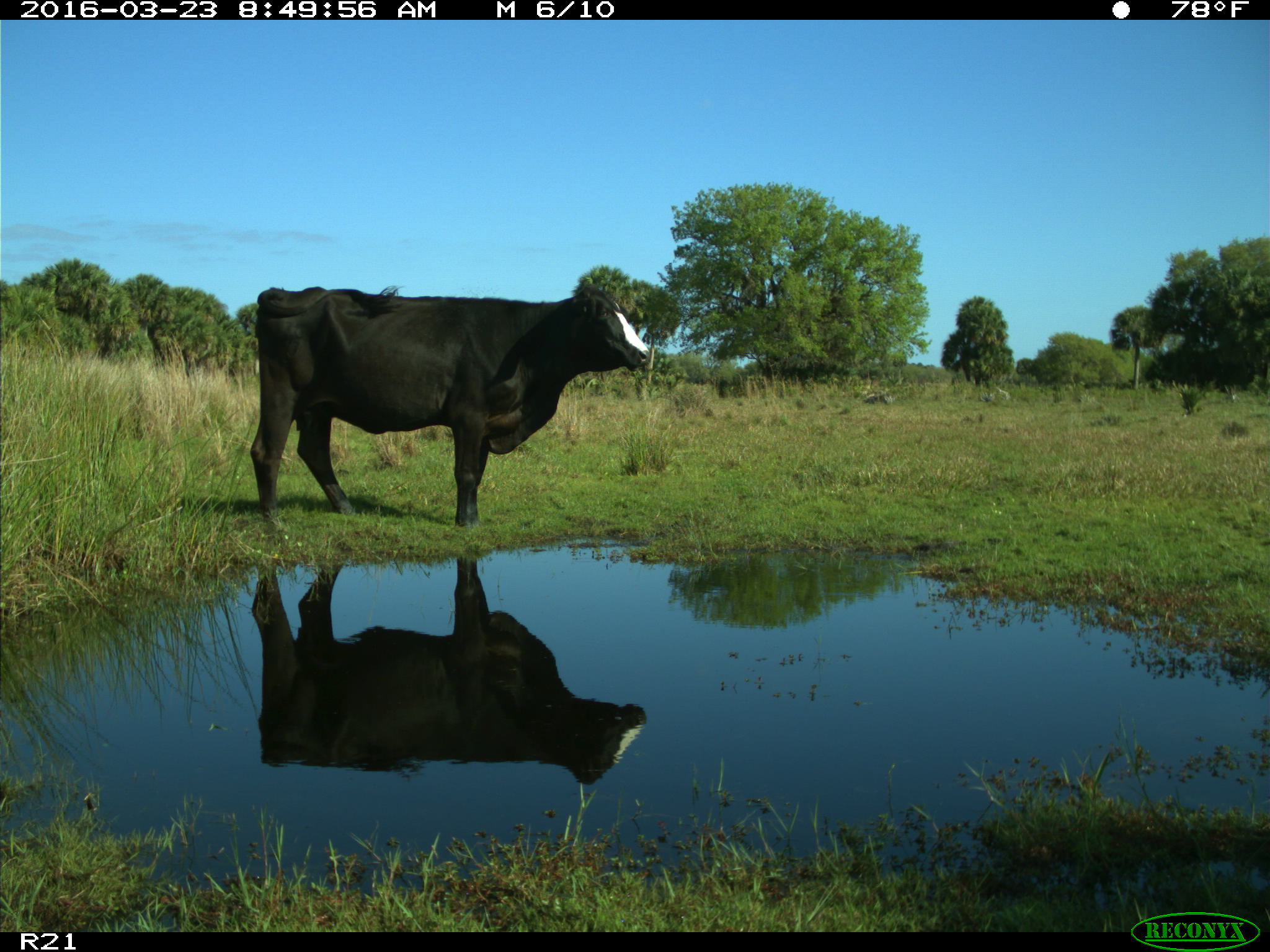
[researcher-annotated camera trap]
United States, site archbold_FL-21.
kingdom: Animalia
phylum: Chordata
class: Mammalia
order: Artiodactyla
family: Bovidae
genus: Bos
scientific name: Bos taurus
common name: domestic cow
Bos taurus (domestic cow).